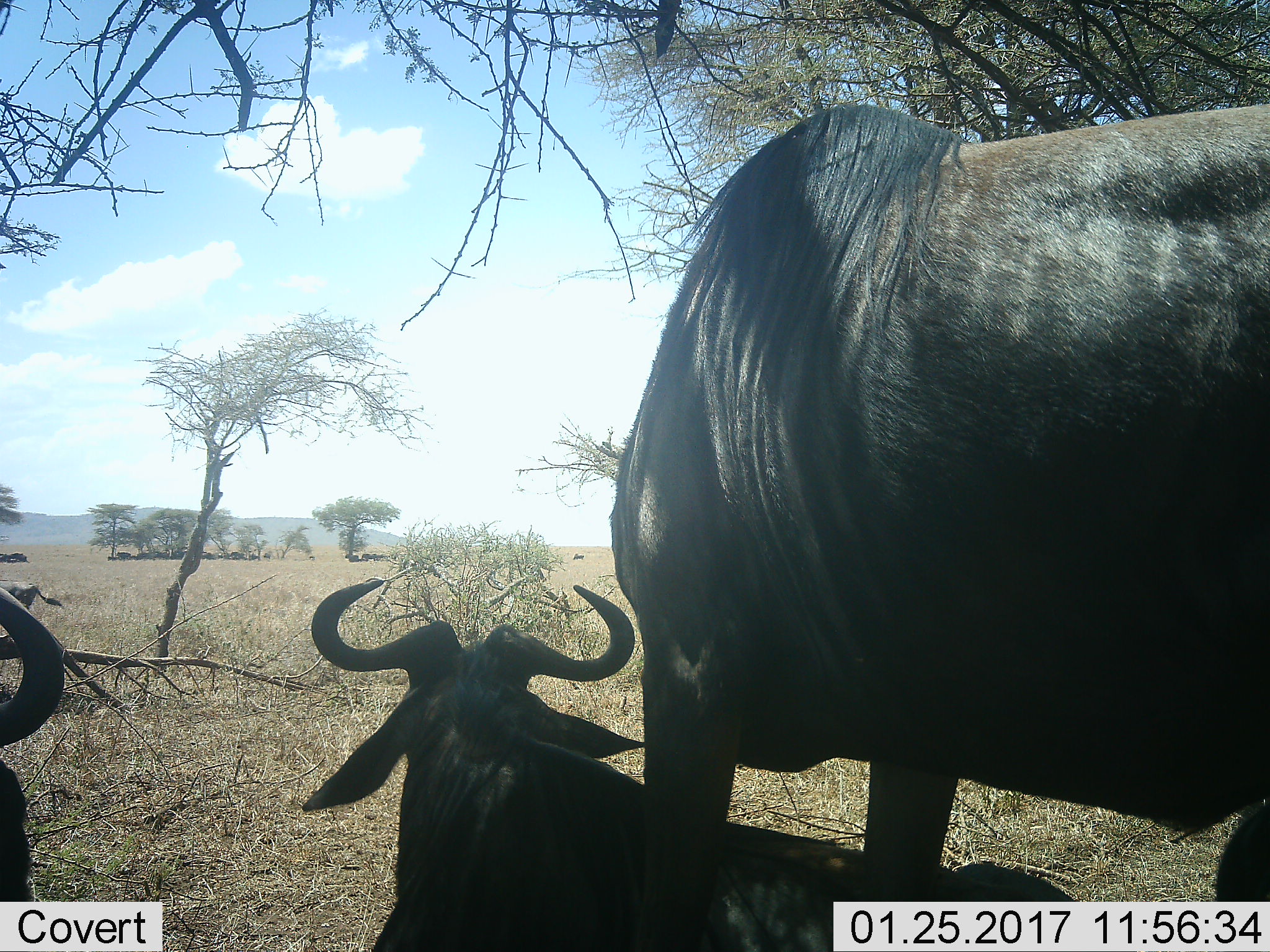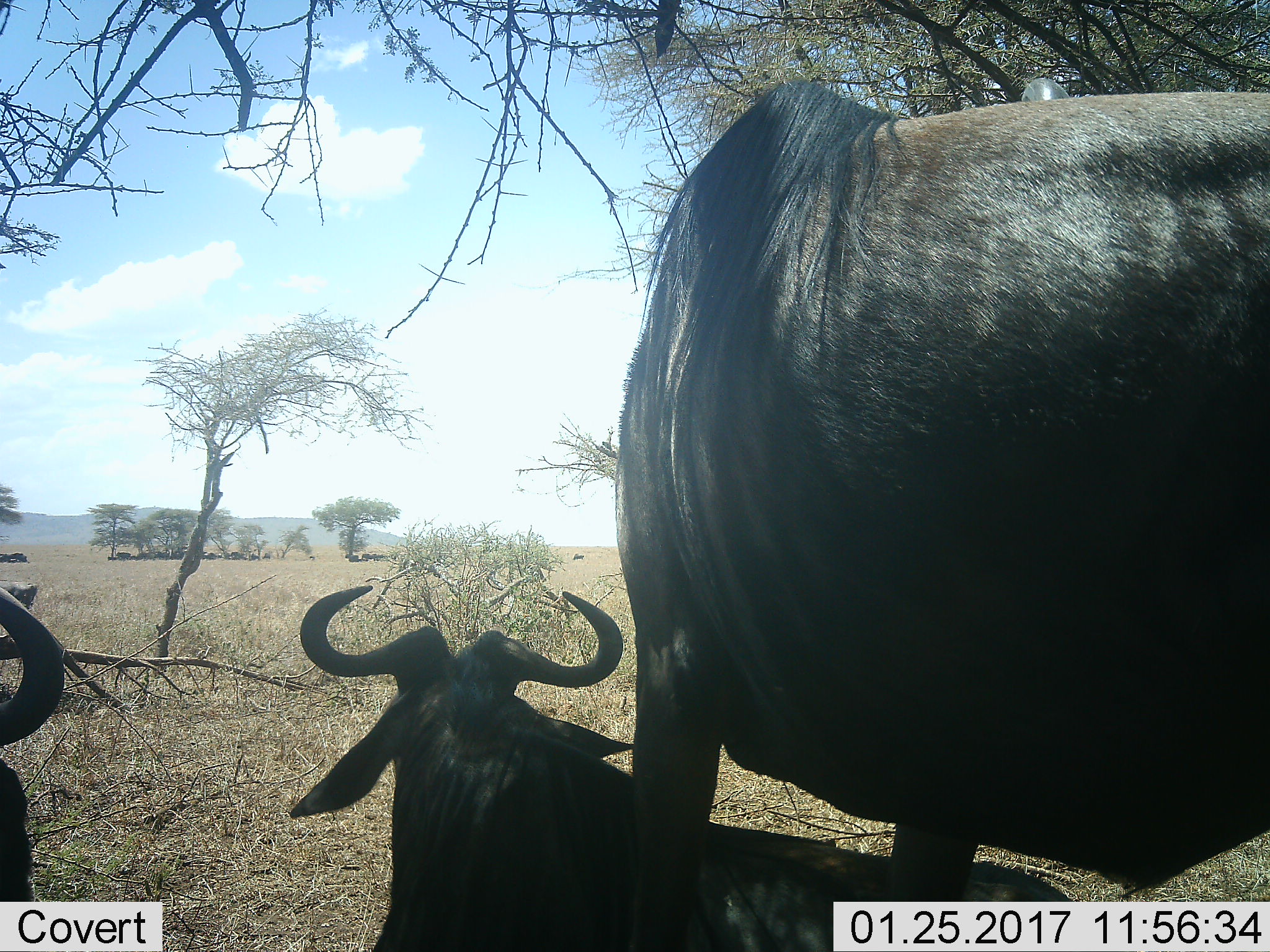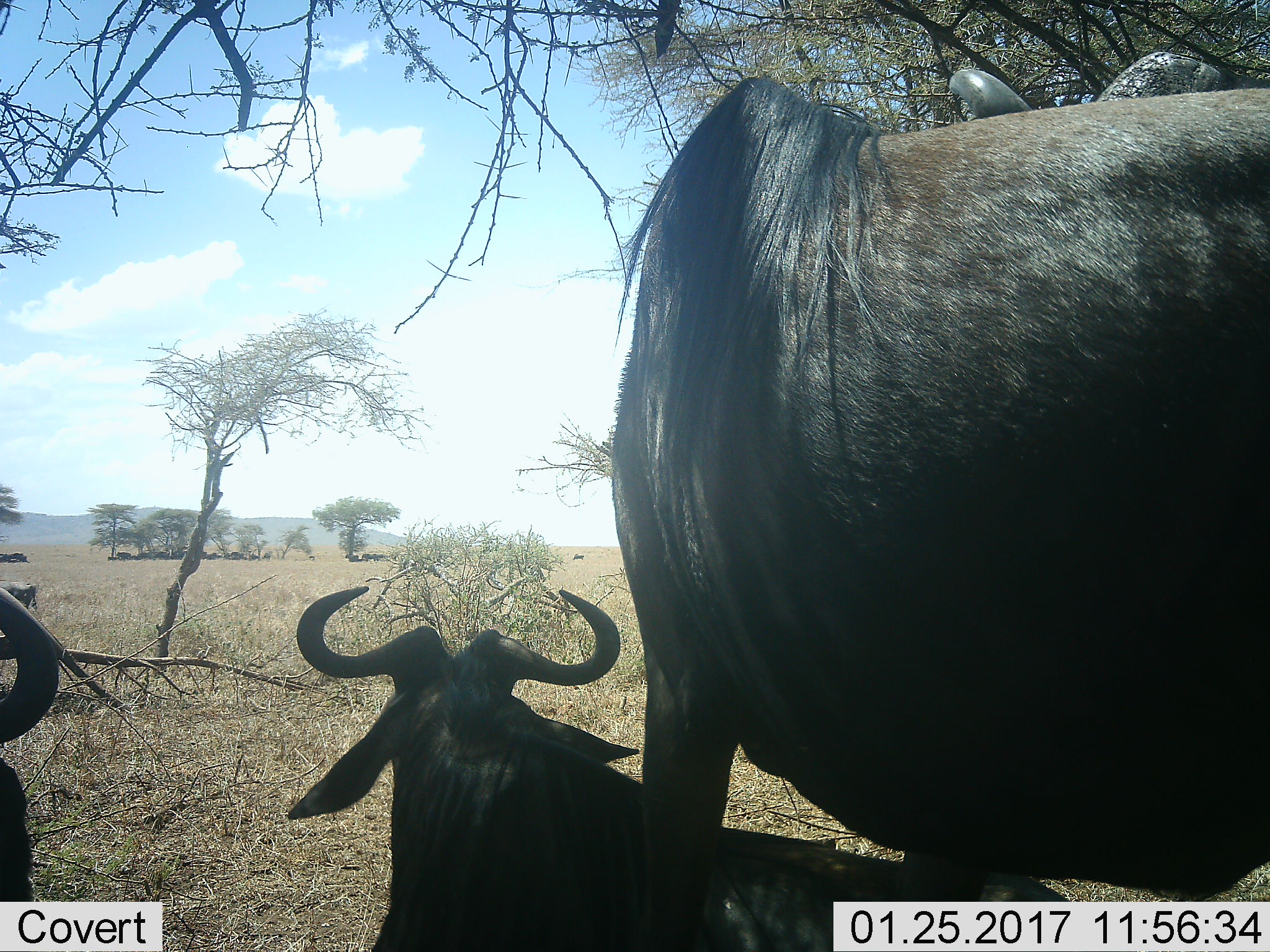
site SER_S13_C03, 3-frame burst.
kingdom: Animalia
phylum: Chordata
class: Mammalia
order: Artiodactyla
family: Bovidae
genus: Connochaetes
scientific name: Connochaetes taurinus taurinus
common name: blue wildebeest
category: wildebeestblue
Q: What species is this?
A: Wildebeestblue (blue wildebeest) (Connochaetes taurinus taurinus).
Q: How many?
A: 11-50.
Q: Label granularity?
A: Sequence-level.